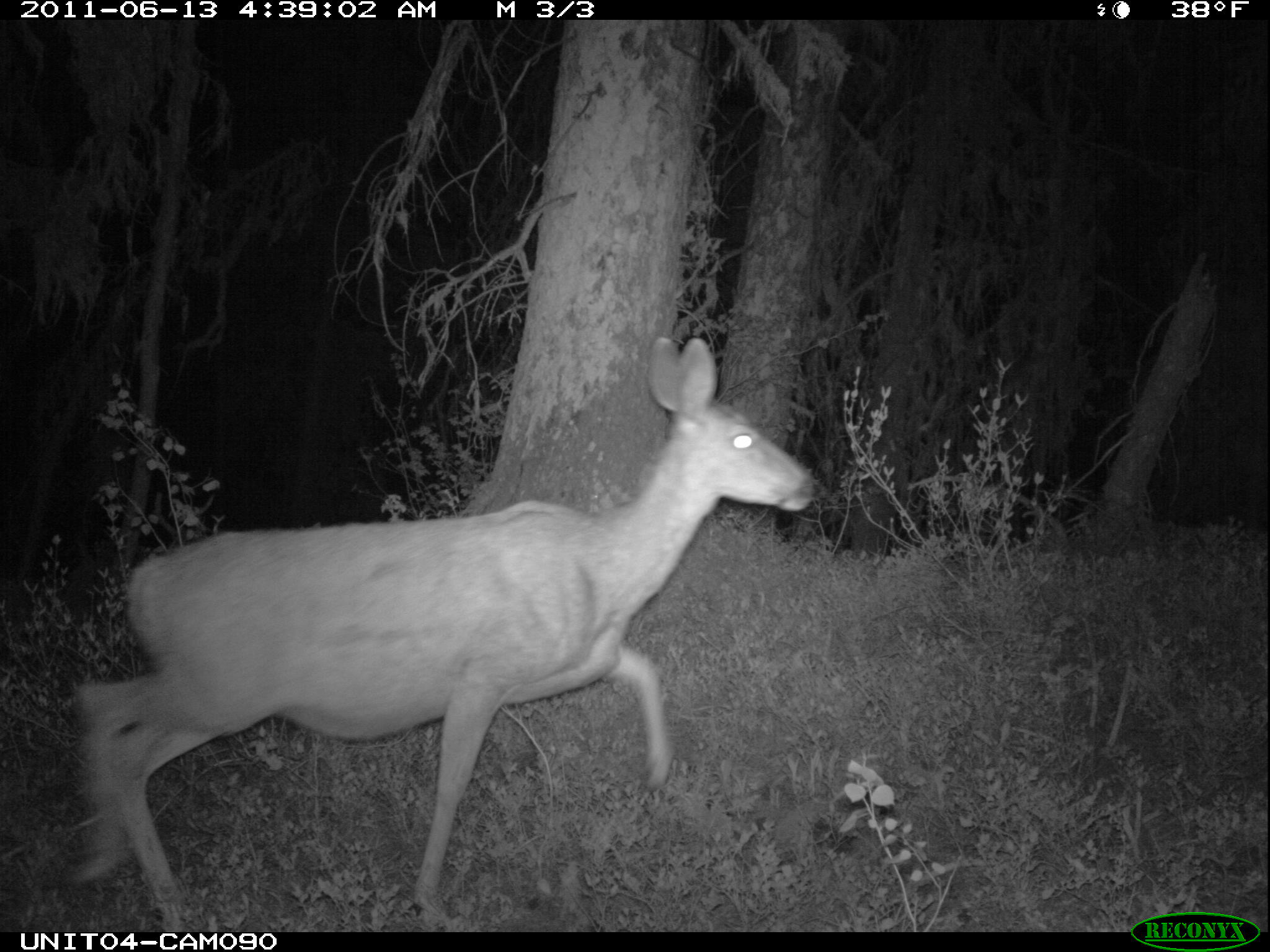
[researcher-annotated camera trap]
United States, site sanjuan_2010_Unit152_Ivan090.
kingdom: Animalia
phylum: Chordata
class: Mammalia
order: Artiodactyla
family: Cervidae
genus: Odocoileus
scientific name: Odocoileus hemionus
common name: mule deer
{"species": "Odocoileus hemionus (mule deer)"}